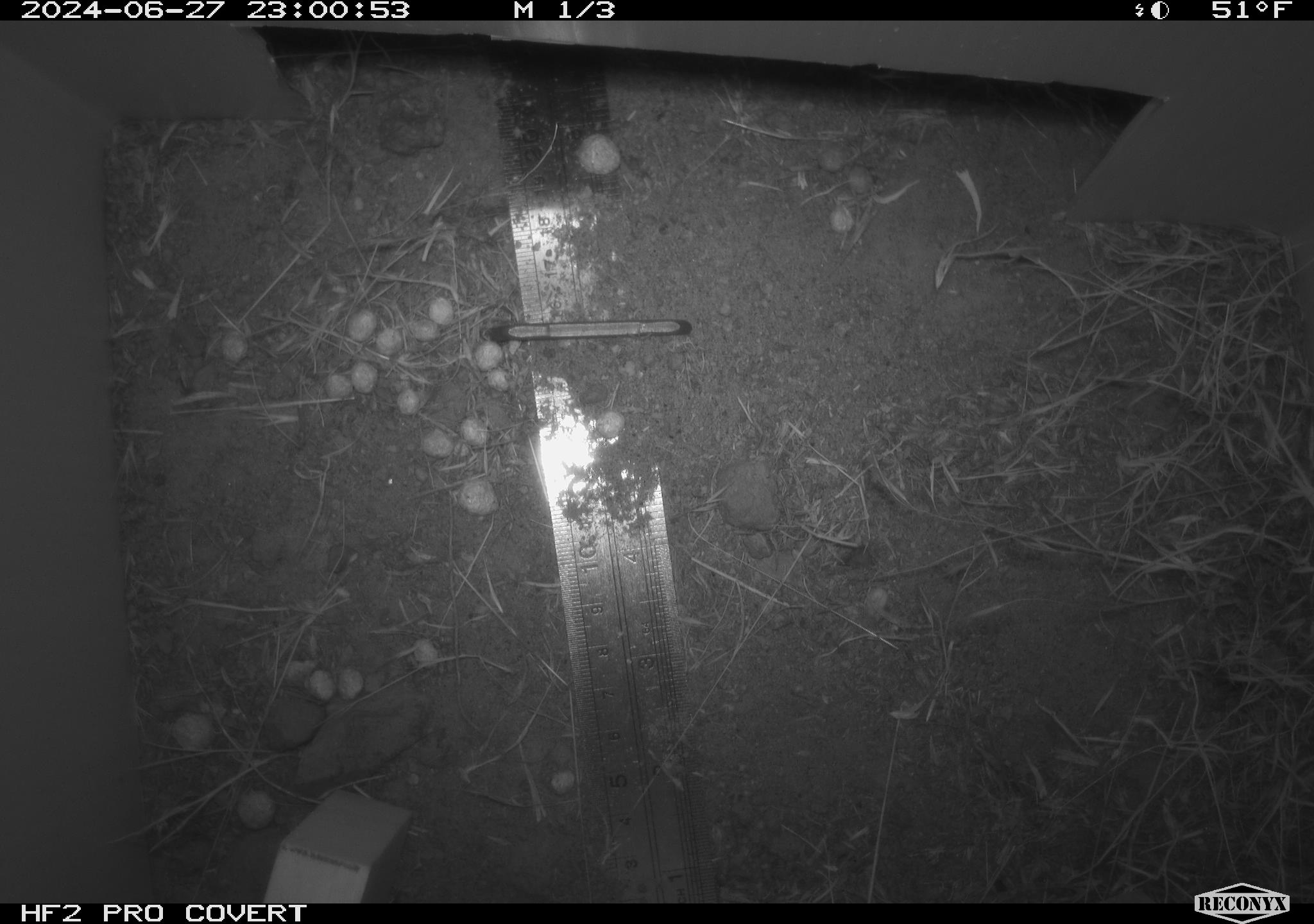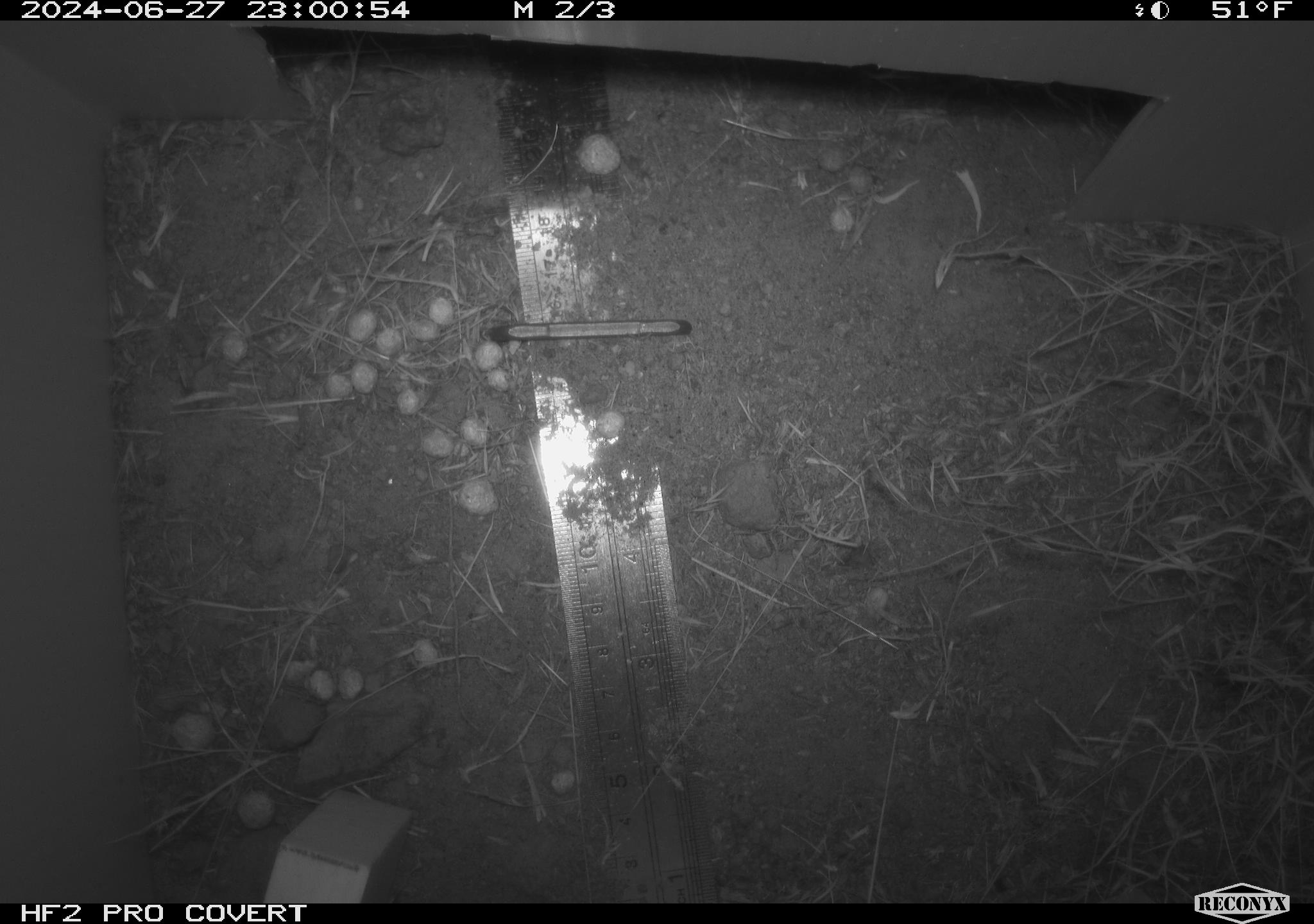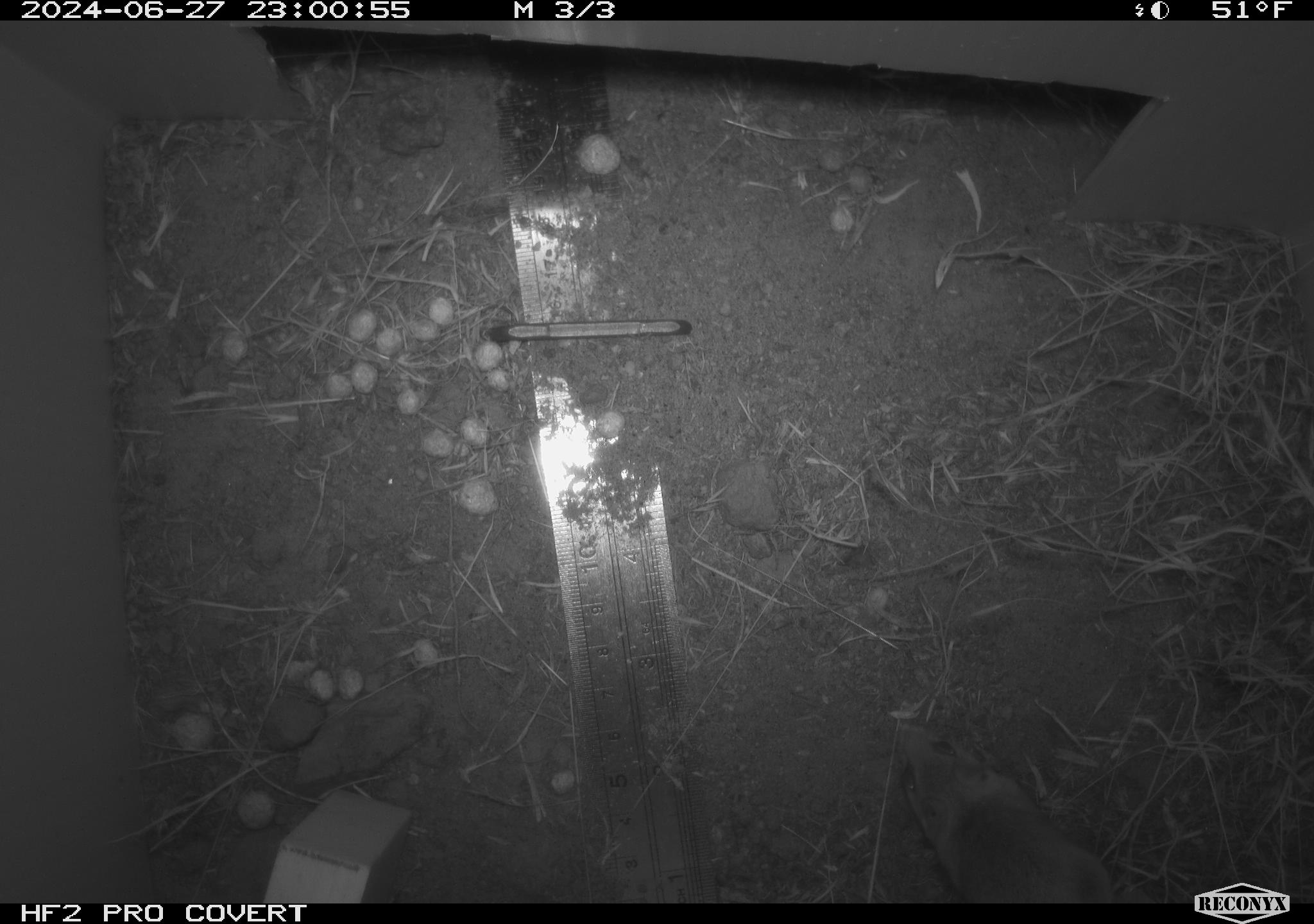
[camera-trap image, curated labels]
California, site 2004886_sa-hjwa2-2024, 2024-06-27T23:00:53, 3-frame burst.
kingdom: Animalia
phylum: Chordata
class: Mammalia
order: Rodentia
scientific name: Rodentia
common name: rodent